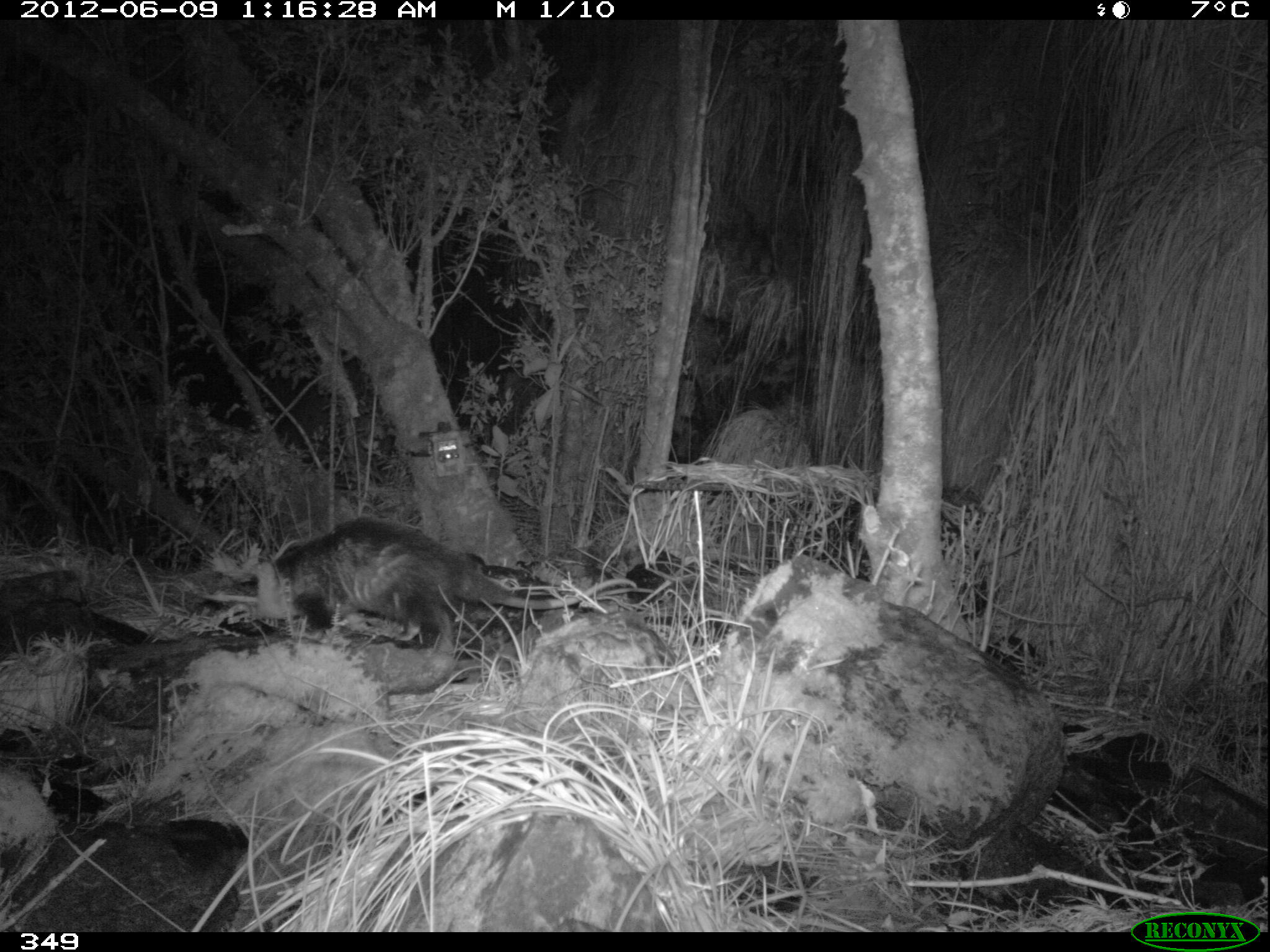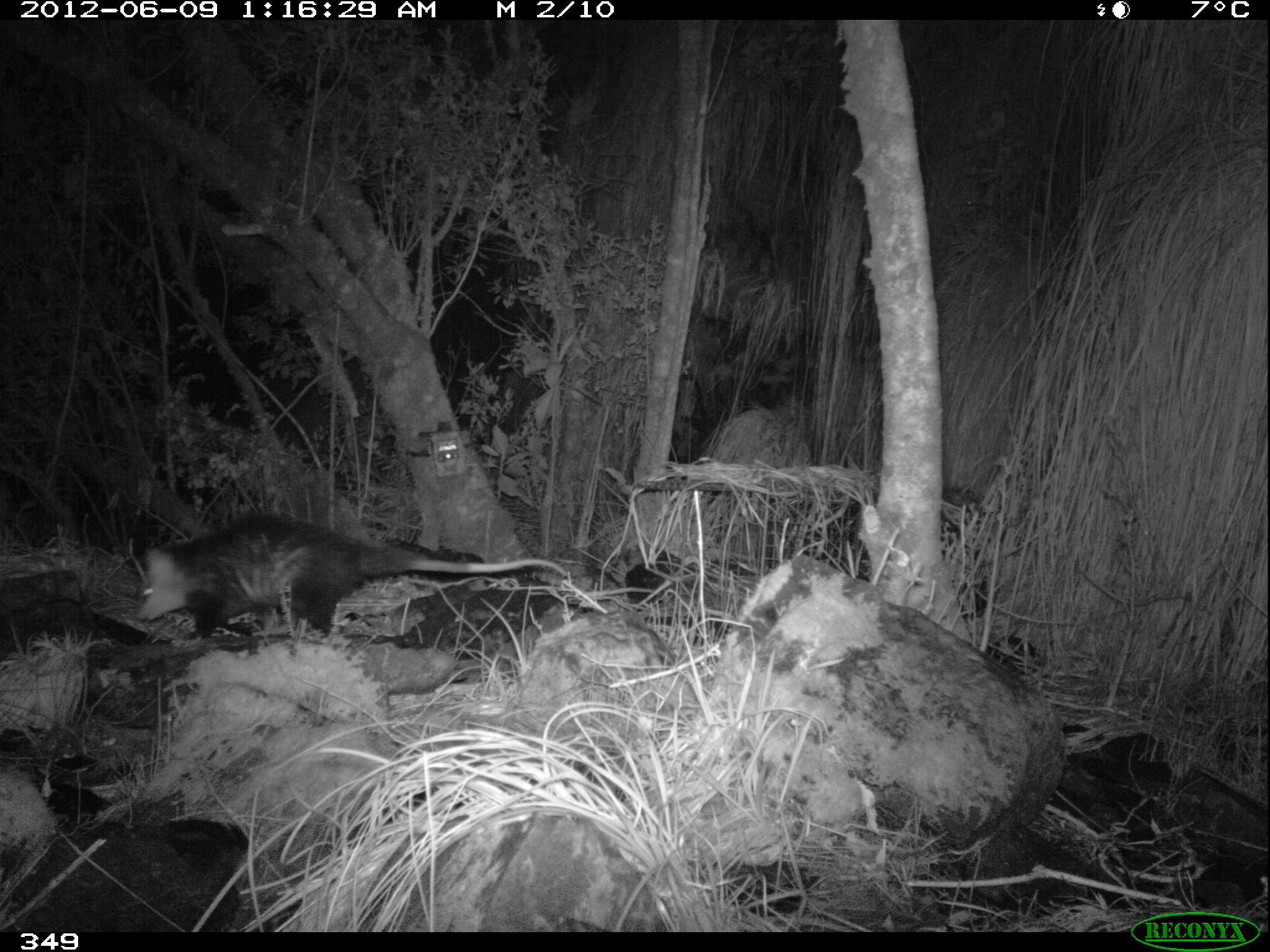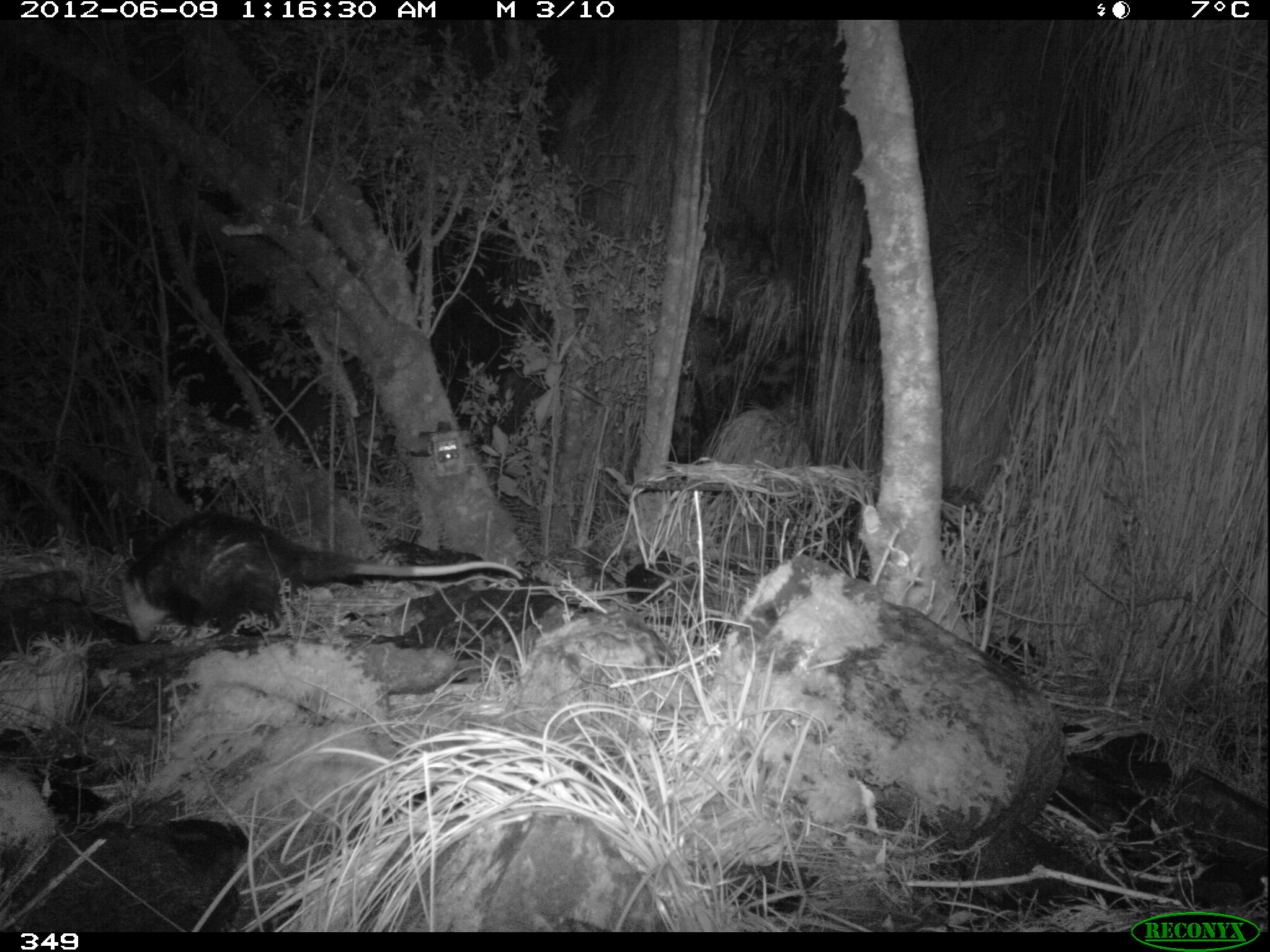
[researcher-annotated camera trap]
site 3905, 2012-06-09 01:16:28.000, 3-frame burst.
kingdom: Animalia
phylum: Chordata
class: Mammalia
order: Didelphimorphia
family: Didelphidae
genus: Didelphis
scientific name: Didelphis pernigra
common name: andean white-eared opossum